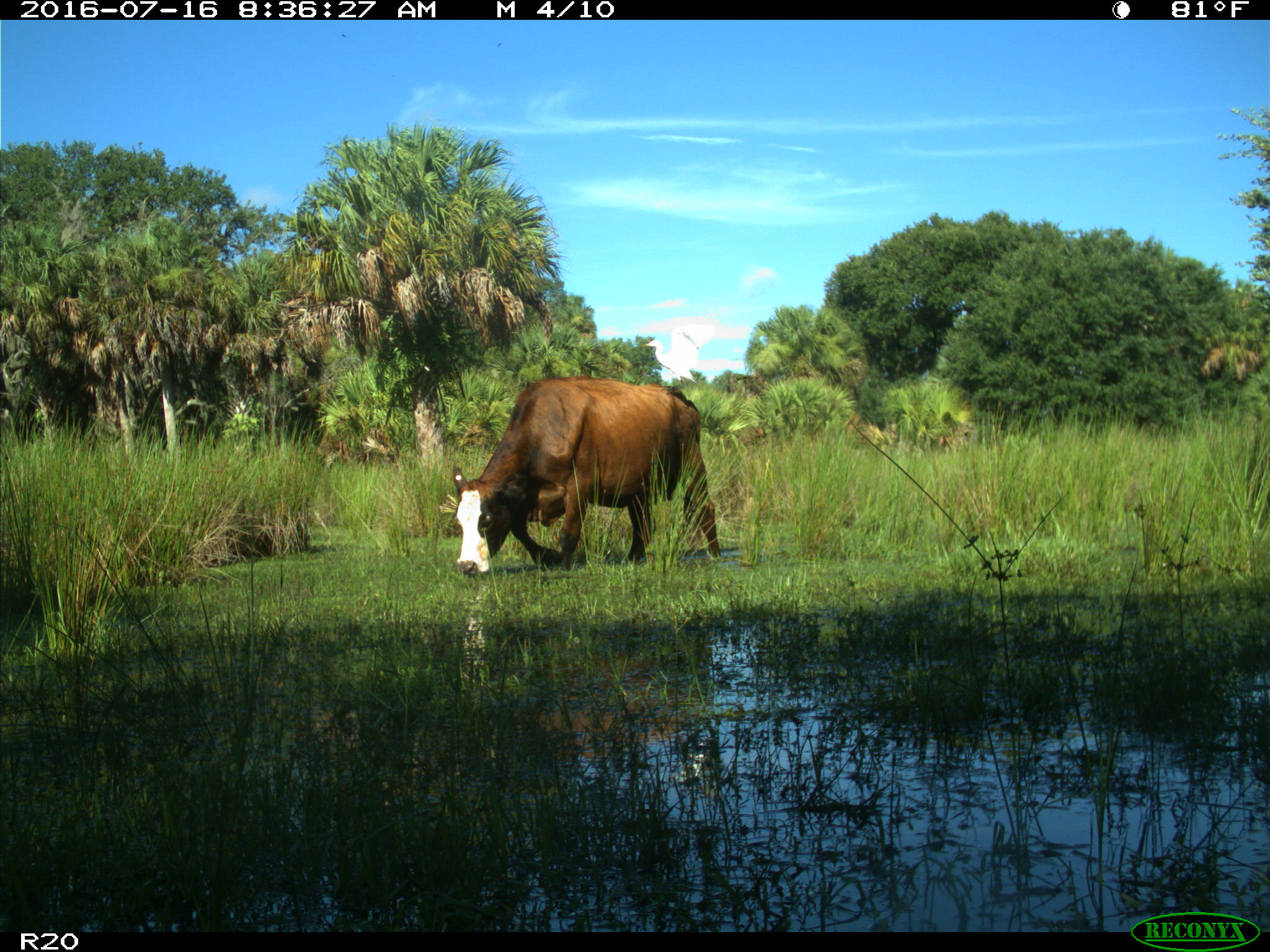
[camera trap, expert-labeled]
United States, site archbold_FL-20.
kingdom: Animalia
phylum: Chordata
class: Mammalia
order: Artiodactyla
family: Bovidae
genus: Bos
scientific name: Bos taurus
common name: domestic cow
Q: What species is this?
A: Bos taurus (domestic cow).